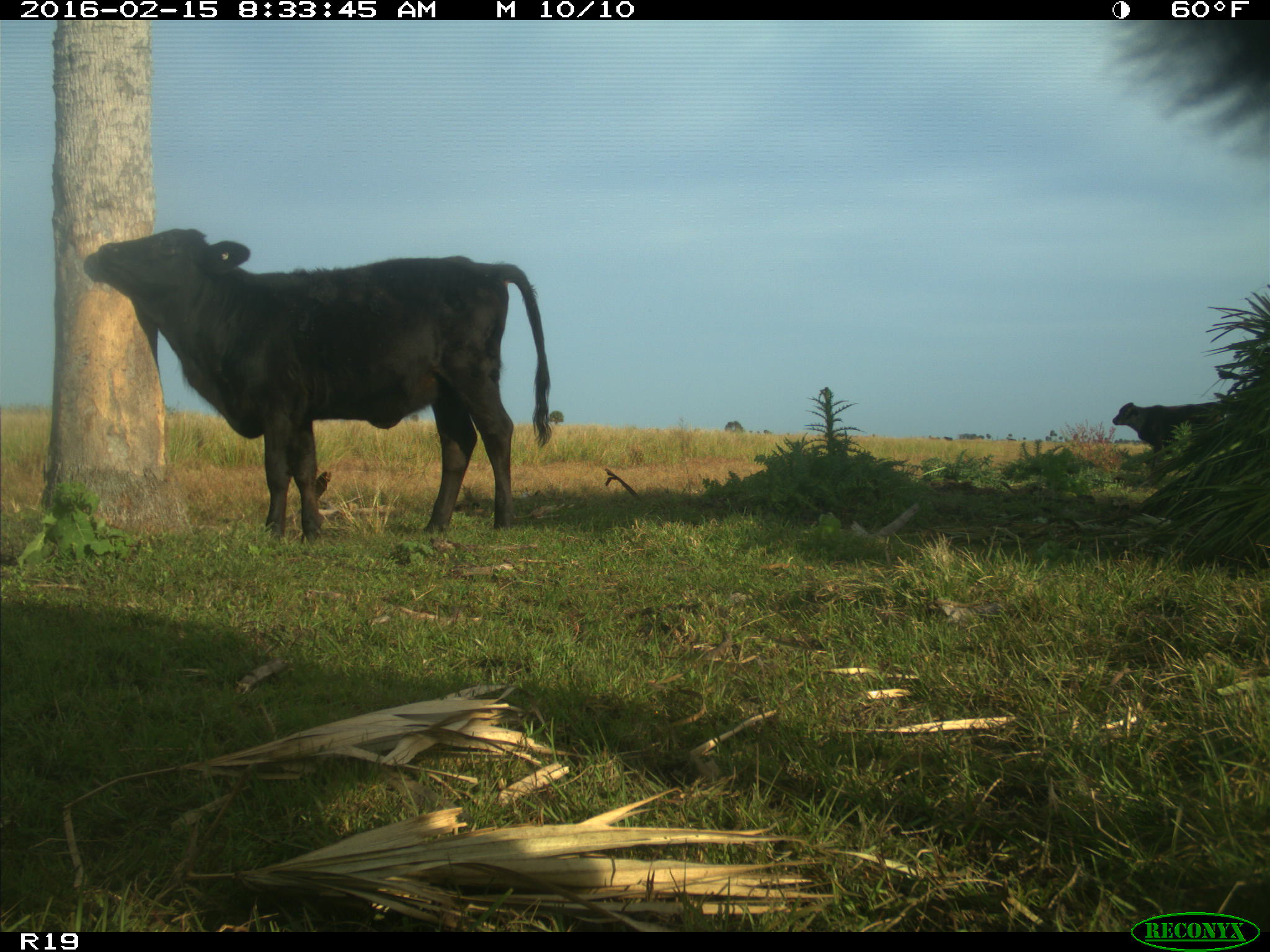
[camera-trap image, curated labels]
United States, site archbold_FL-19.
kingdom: Animalia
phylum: Chordata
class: Mammalia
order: Artiodactyla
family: Bovidae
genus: Bos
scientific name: Bos taurus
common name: domestic cow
Bos taurus (domestic cow).